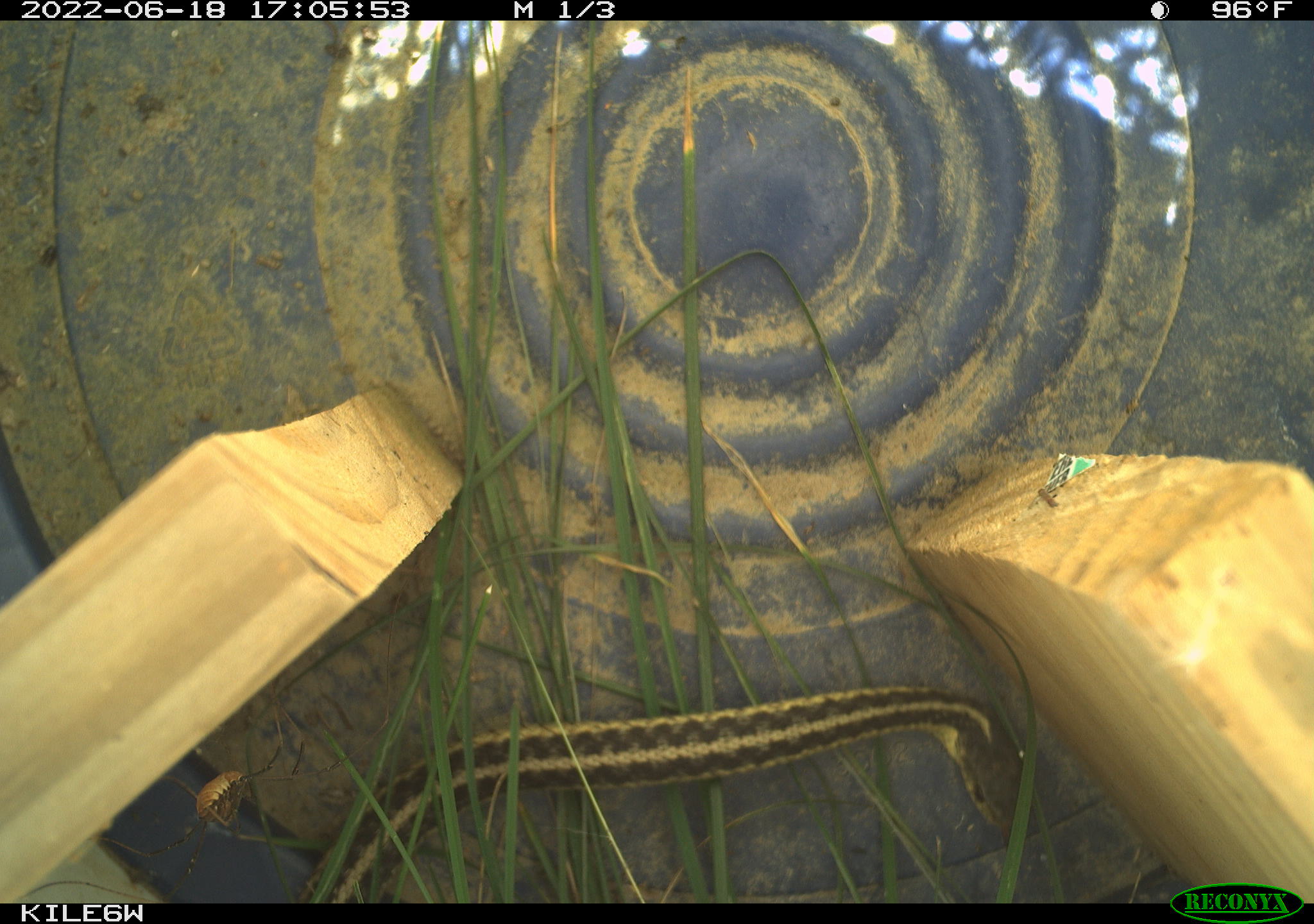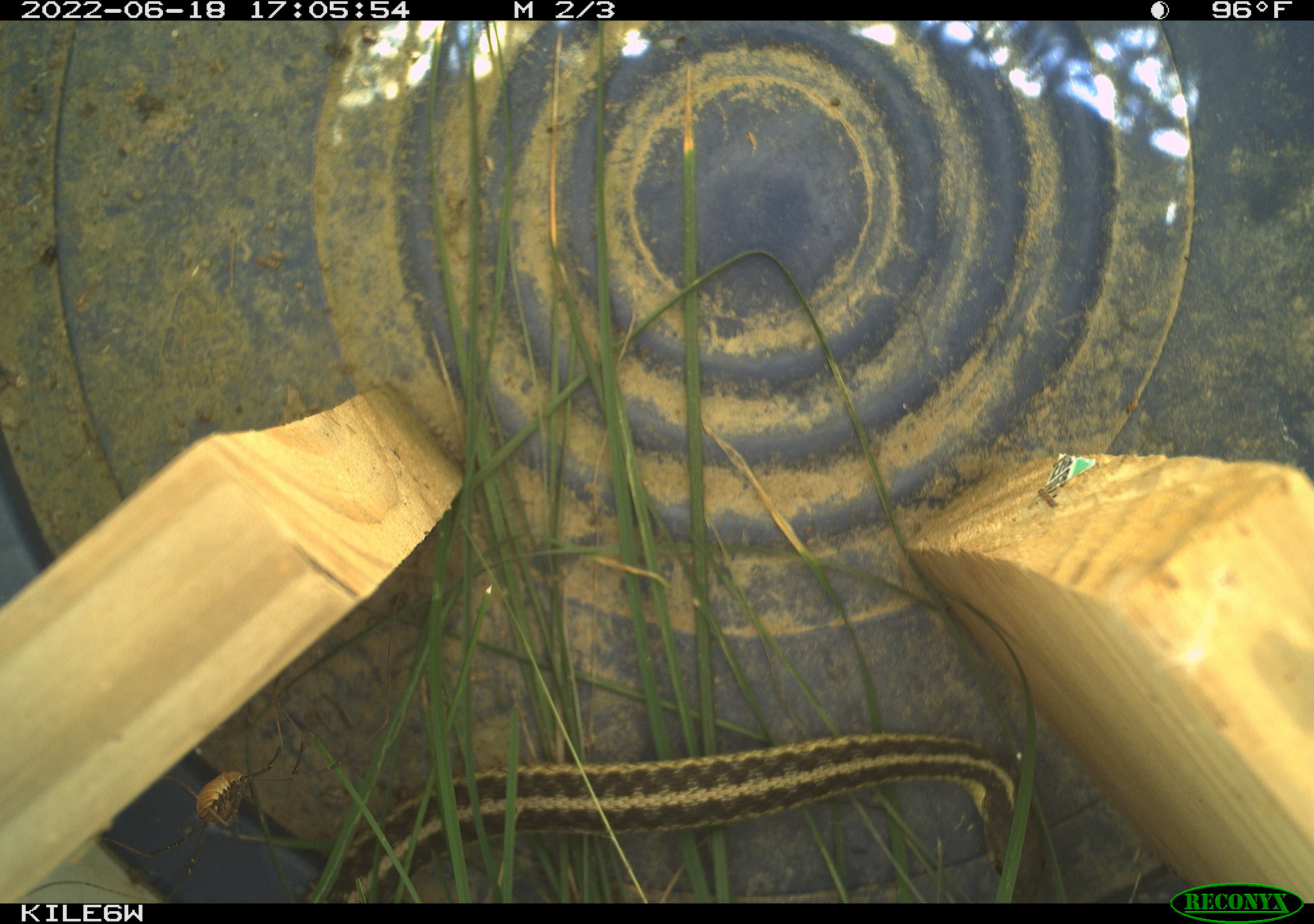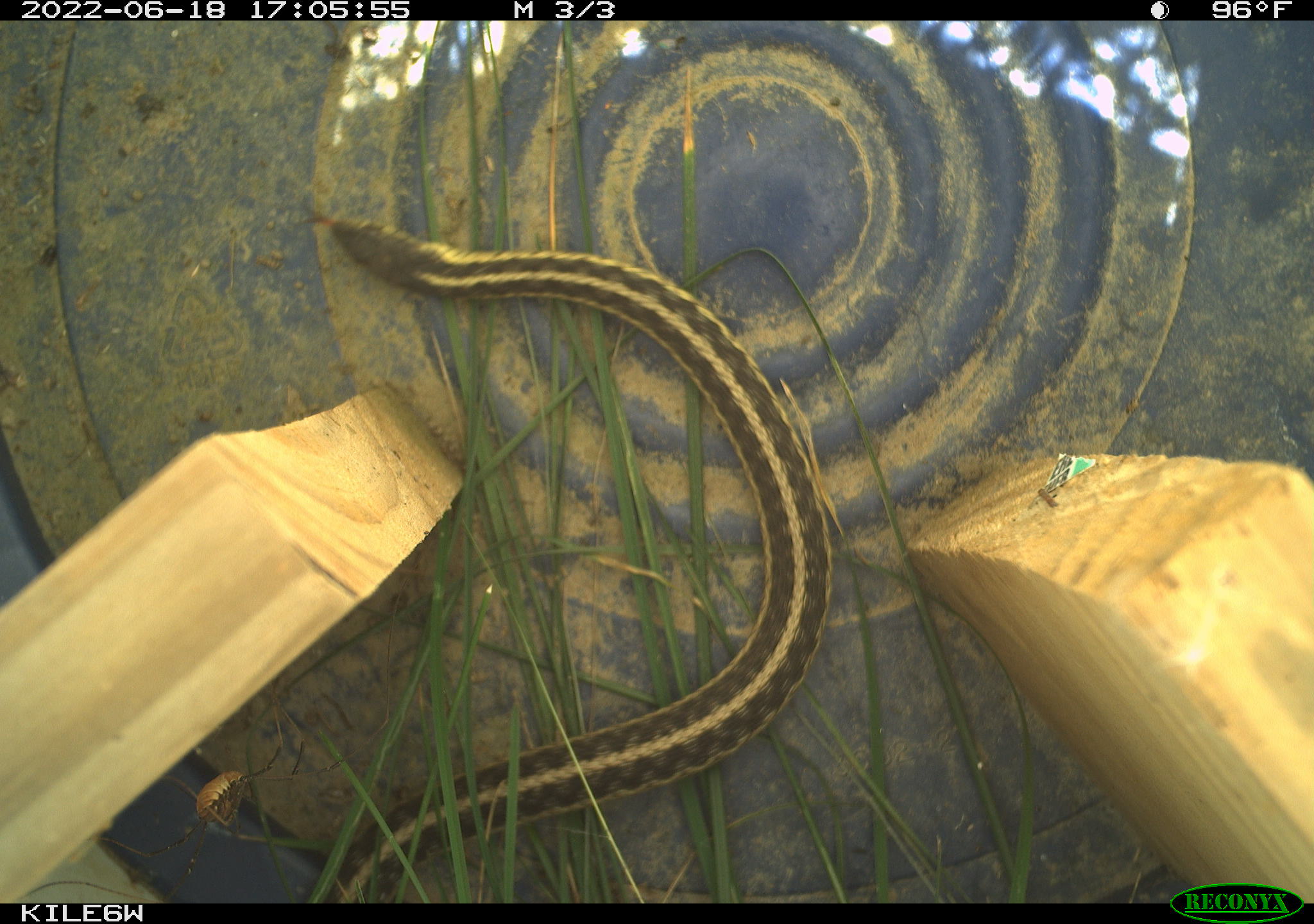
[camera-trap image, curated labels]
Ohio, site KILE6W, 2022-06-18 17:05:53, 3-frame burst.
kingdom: Animalia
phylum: Chordata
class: Reptilia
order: Squamata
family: Colubridae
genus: Thamnophis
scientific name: Thamnophis sirtalis sirtalis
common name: eastern gartersnake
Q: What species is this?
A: Eastern gartersnake (Thamnophis sirtalis sirtalis).